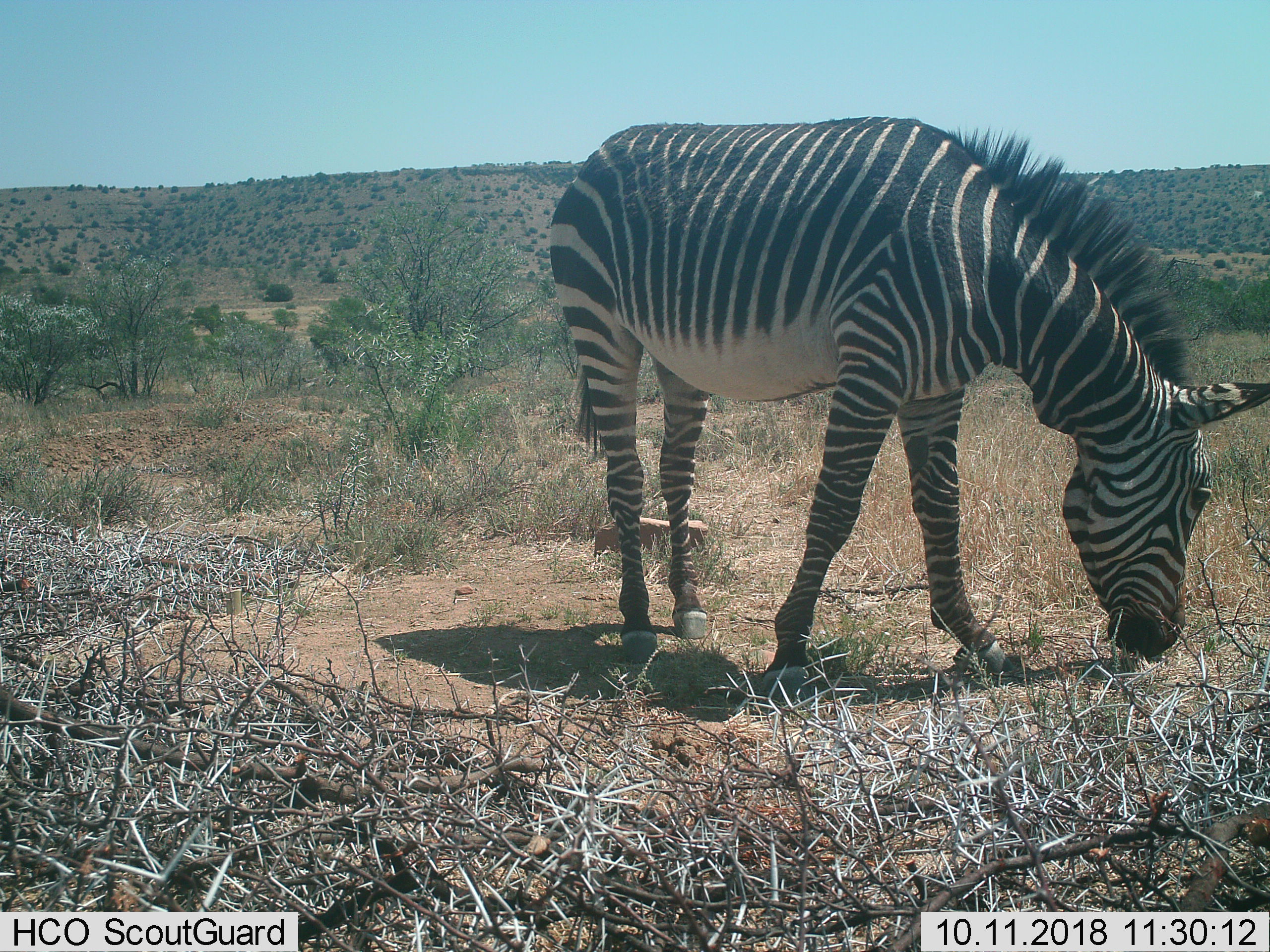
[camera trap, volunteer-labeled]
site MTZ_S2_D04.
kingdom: Animalia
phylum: Chordata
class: Mammalia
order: Perissodactyla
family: Equidae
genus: Equus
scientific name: Equus zebra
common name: mountain zebra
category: zebramountain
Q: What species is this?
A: Zebramountain (mountain zebra) (Equus zebra).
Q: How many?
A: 1.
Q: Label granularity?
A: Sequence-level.